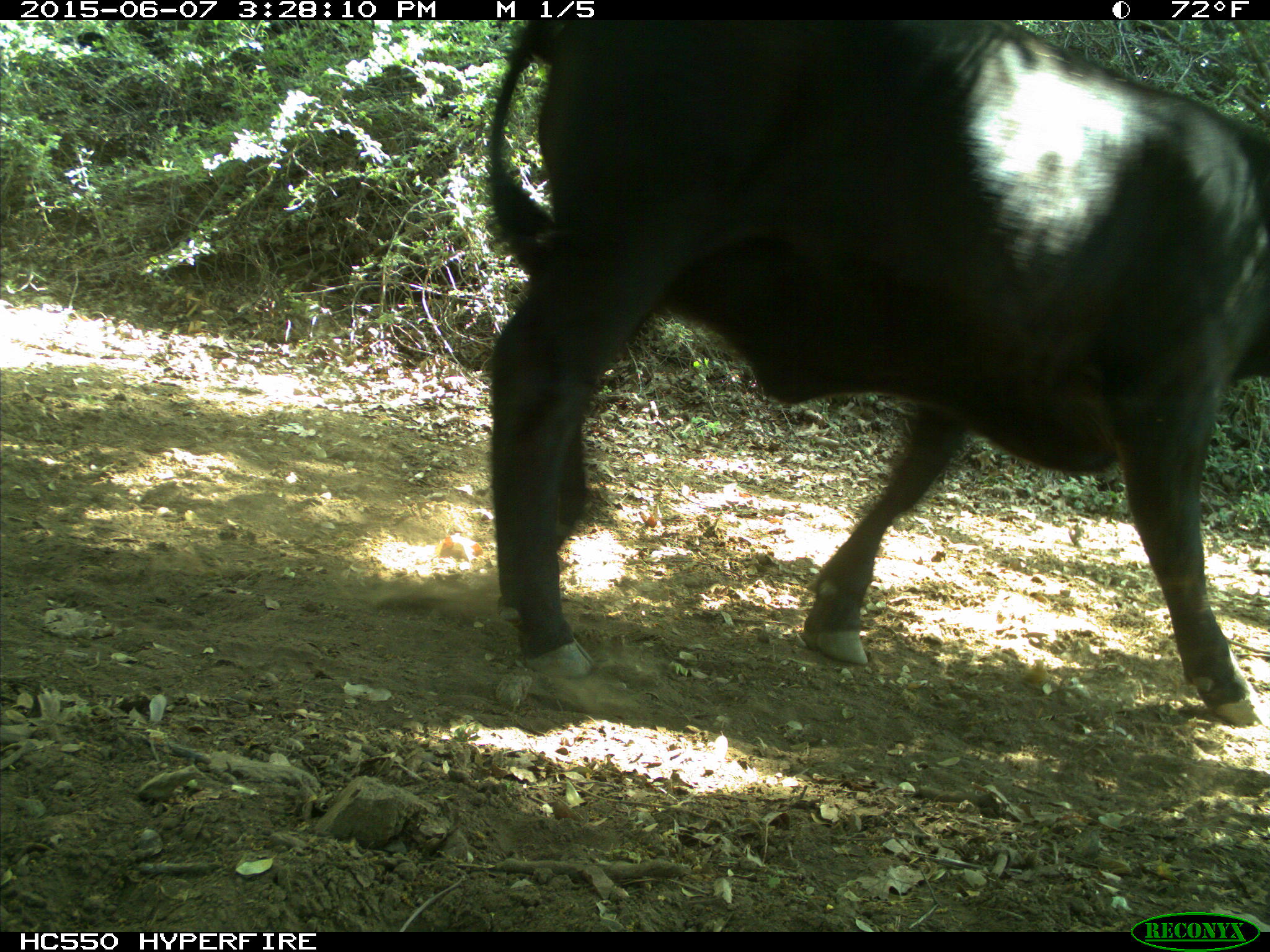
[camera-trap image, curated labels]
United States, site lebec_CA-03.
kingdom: Animalia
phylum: Chordata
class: Mammalia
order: Artiodactyla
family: Bovidae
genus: Bos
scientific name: Bos taurus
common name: domestic cow